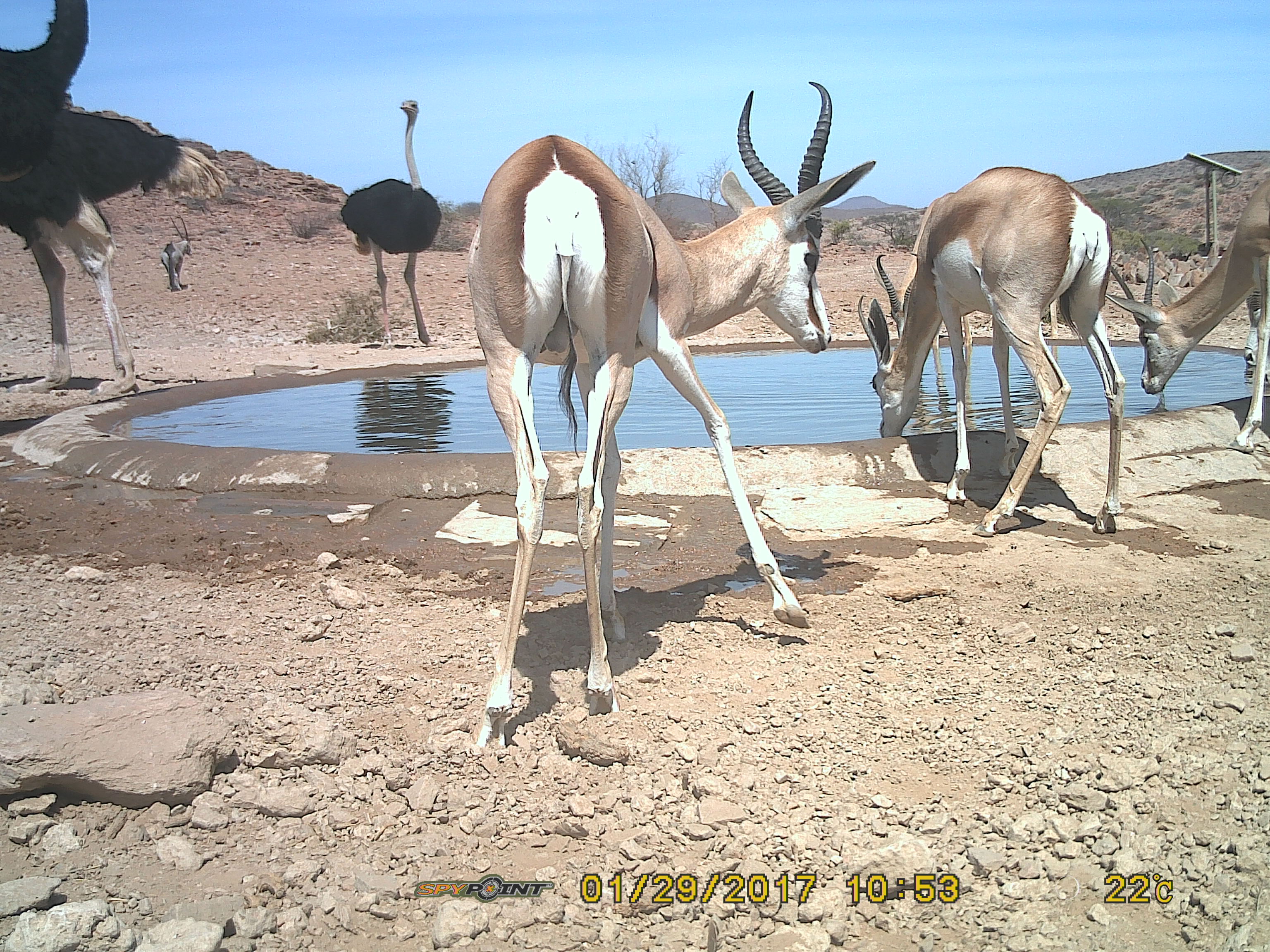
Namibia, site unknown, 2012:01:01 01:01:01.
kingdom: Animalia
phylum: Chordata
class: Mammalia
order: Artiodactyla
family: Bovidae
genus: Antidorcas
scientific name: Antidorcas marsupialis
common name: springbok